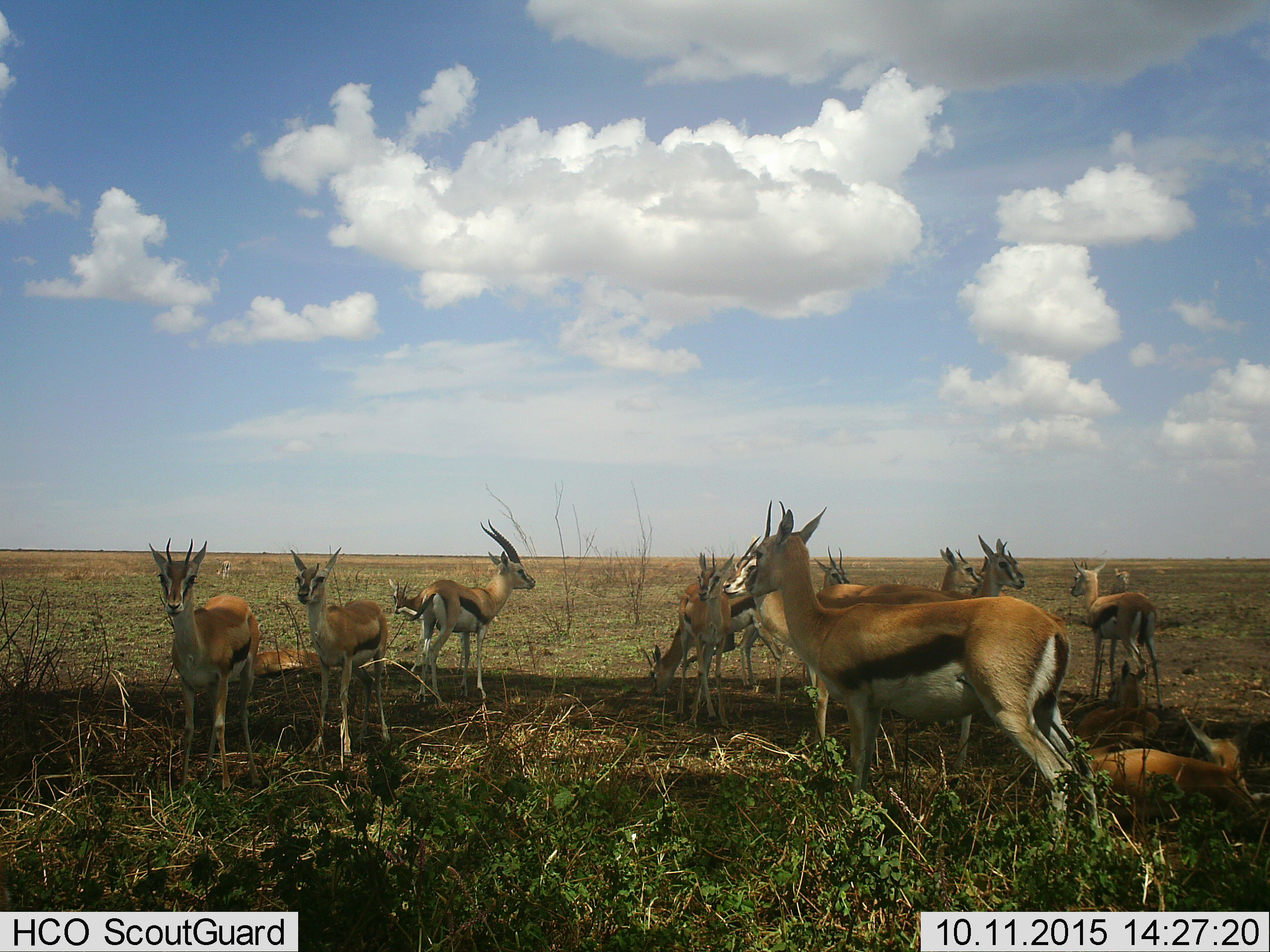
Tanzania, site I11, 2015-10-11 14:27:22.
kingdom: Animalia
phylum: Chordata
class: Mammalia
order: Artiodactyla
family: Bovidae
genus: Eudorcas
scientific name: Eudorcas thomsonii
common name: thomson's gazelle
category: gazellethomsons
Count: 11-50.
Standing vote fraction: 90%.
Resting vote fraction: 90%.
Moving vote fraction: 0%.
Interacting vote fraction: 0%.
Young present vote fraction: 30%.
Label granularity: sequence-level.